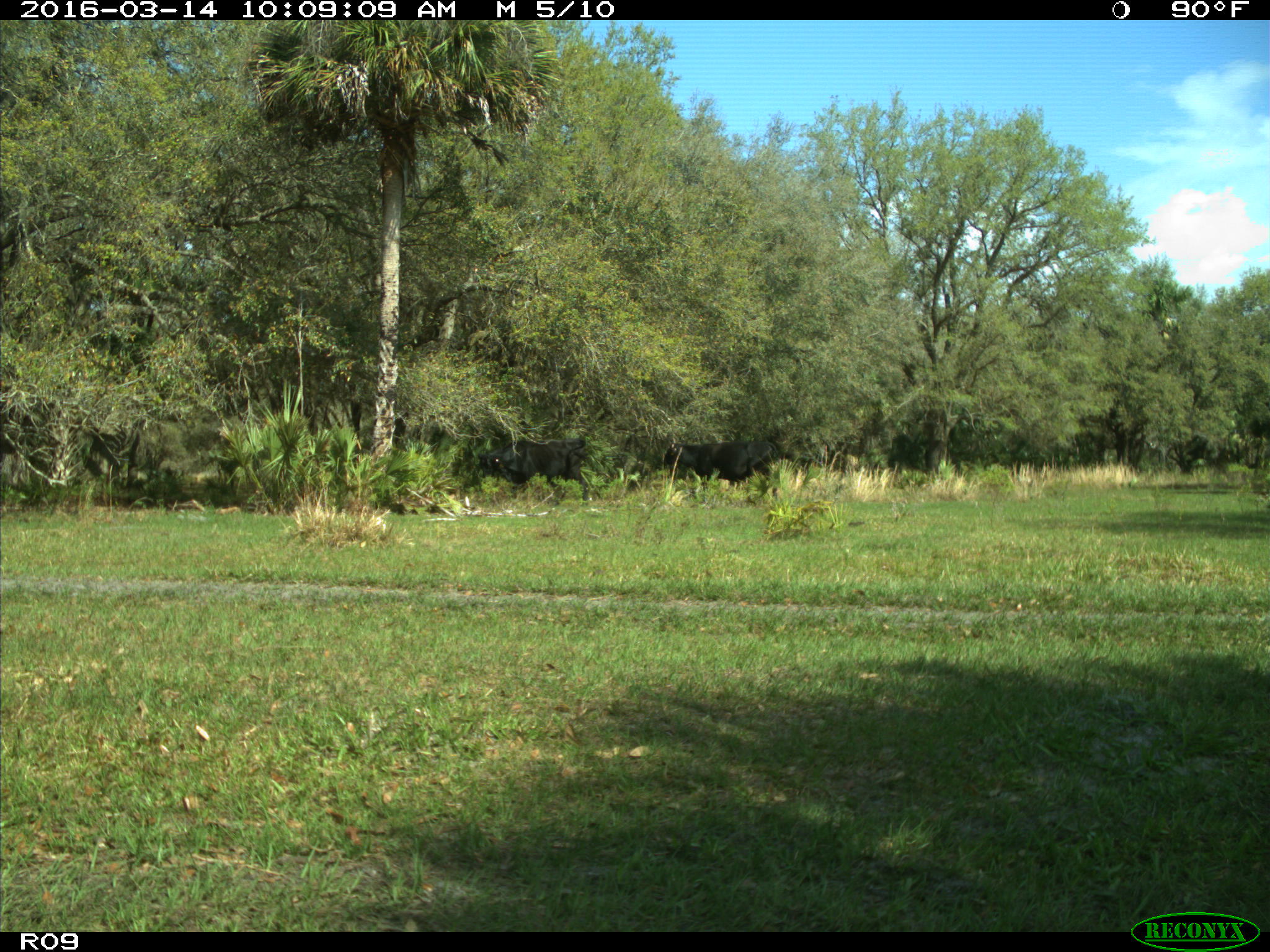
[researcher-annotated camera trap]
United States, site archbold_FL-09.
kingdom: Animalia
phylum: Chordata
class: Mammalia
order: Artiodactyla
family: Bovidae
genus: Bos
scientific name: Bos taurus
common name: domestic cow